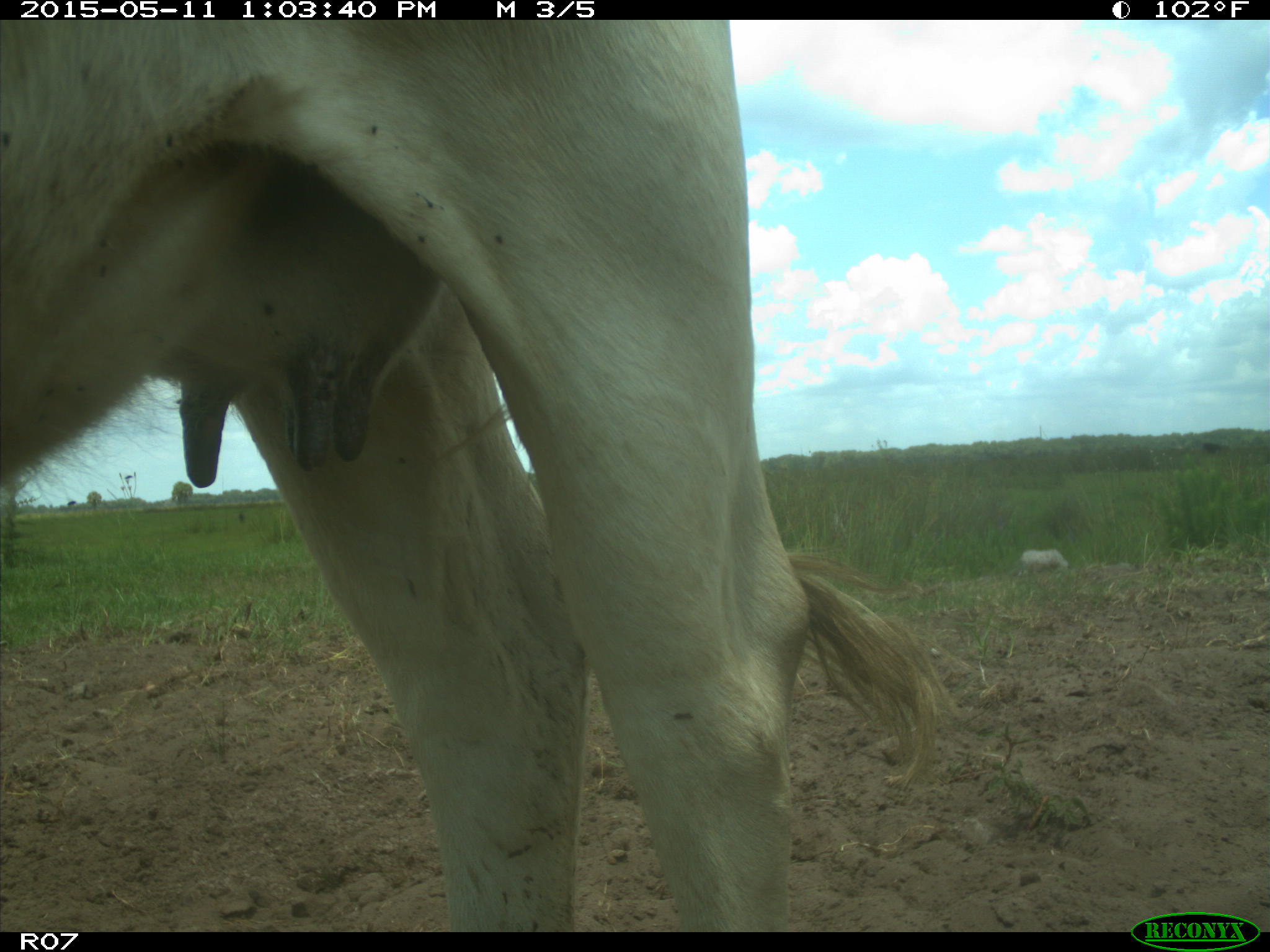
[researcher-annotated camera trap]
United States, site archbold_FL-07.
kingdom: Animalia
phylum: Chordata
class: Mammalia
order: Artiodactyla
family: Bovidae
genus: Bos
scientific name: Bos taurus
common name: domestic cow